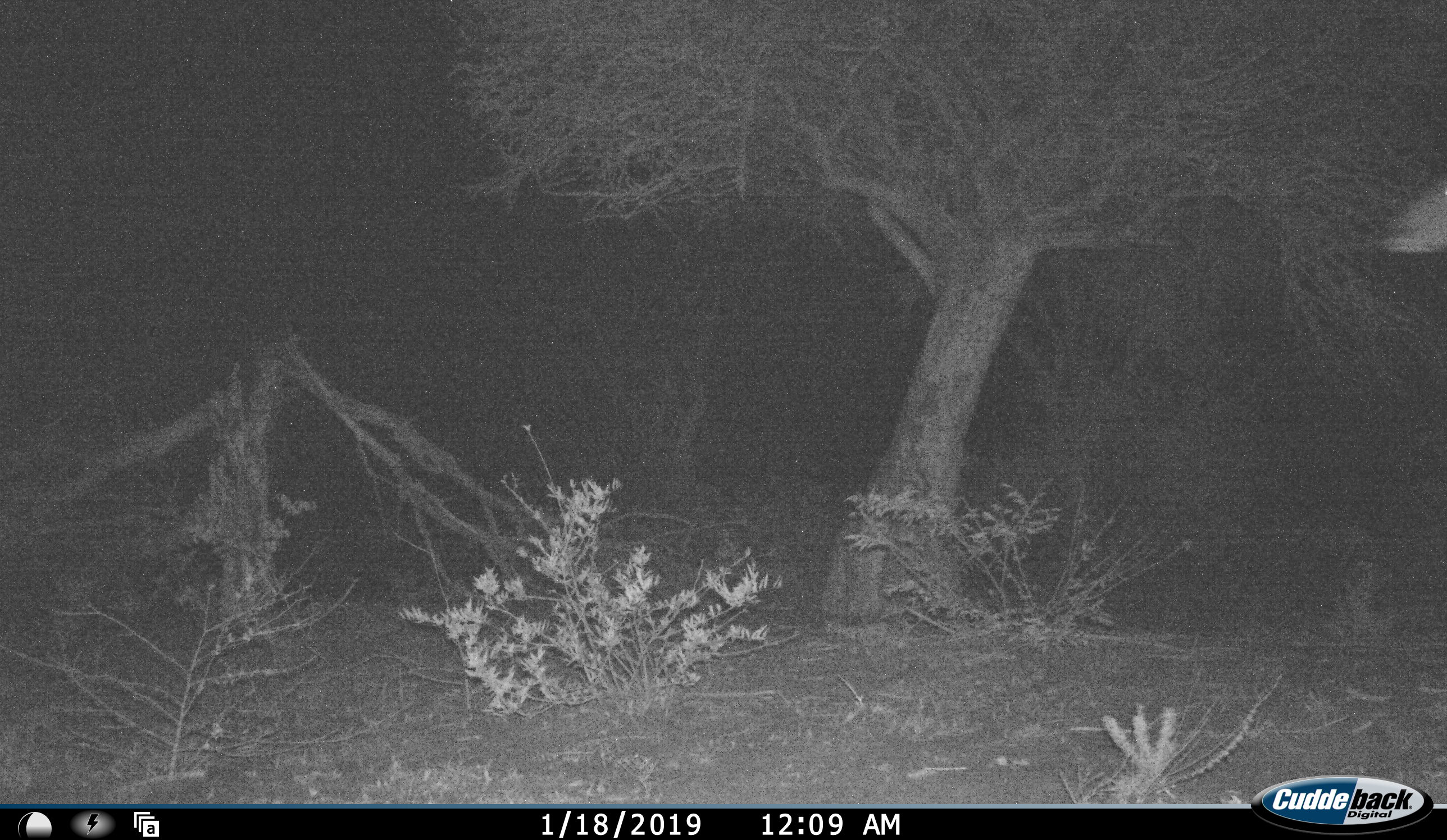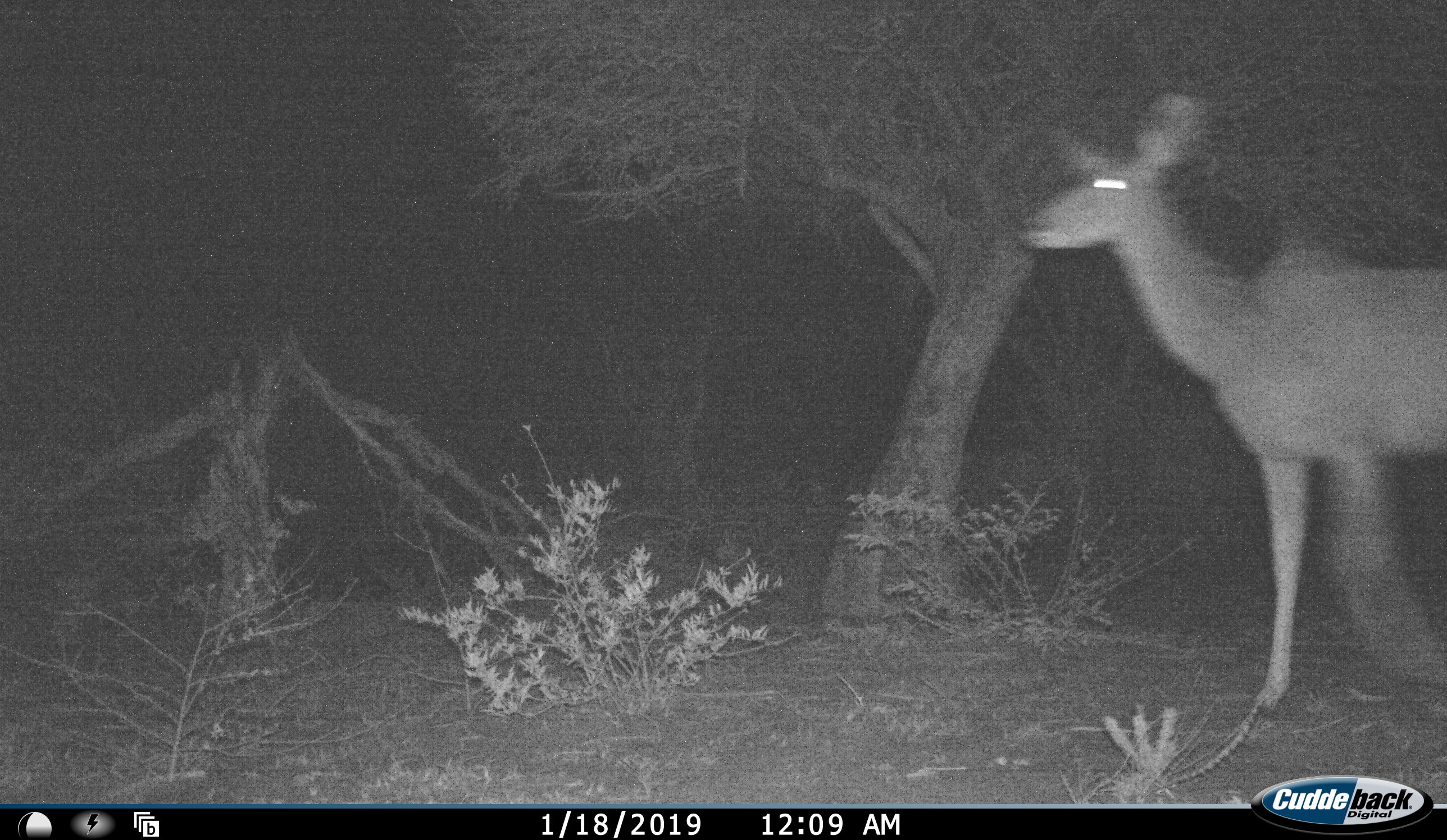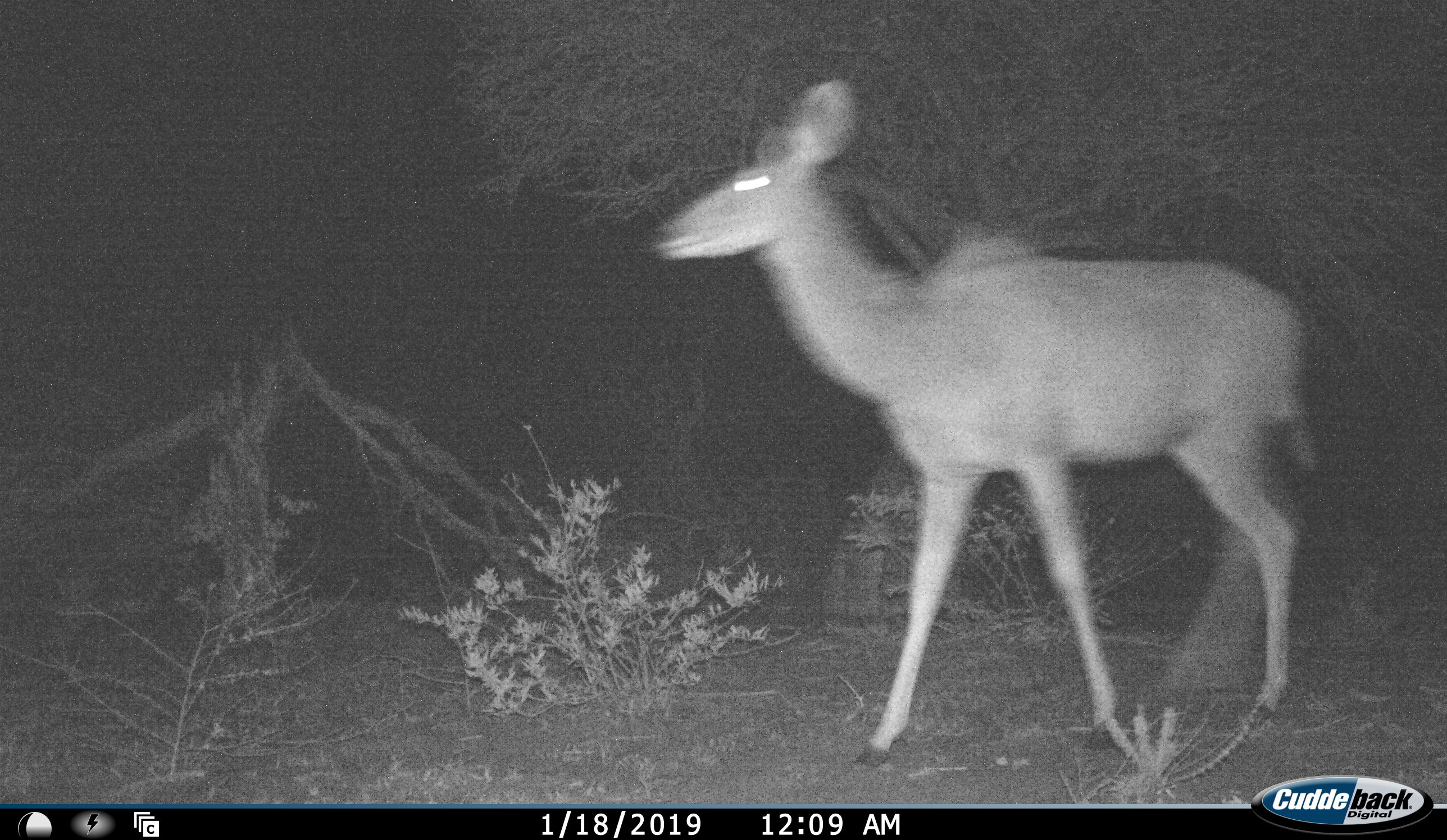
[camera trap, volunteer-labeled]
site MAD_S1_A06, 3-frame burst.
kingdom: Animalia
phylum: Chordata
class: Mammalia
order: Artiodactyla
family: Bovidae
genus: Tragelaphus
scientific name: Tragelaphus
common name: kudu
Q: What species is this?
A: Kudu (Tragelaphus).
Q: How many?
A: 1.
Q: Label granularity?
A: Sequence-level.